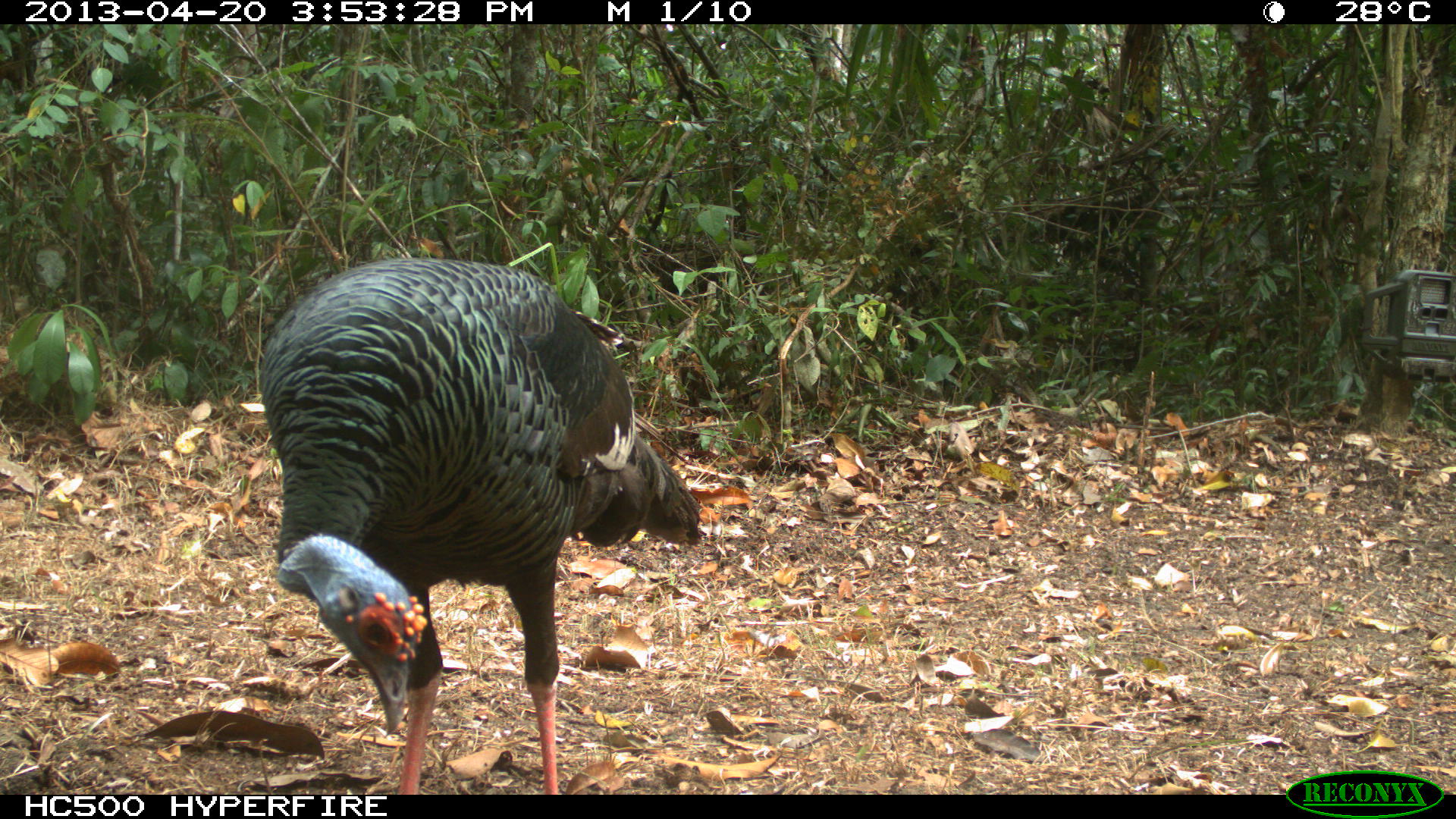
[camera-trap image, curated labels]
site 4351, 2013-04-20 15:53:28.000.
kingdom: Animalia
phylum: Chordata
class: Aves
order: Galliformes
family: Phasianidae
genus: Meleagris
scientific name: Meleagris ocellata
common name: ocellated turkey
Meleagris ocellata (ocellated turkey), count 3.